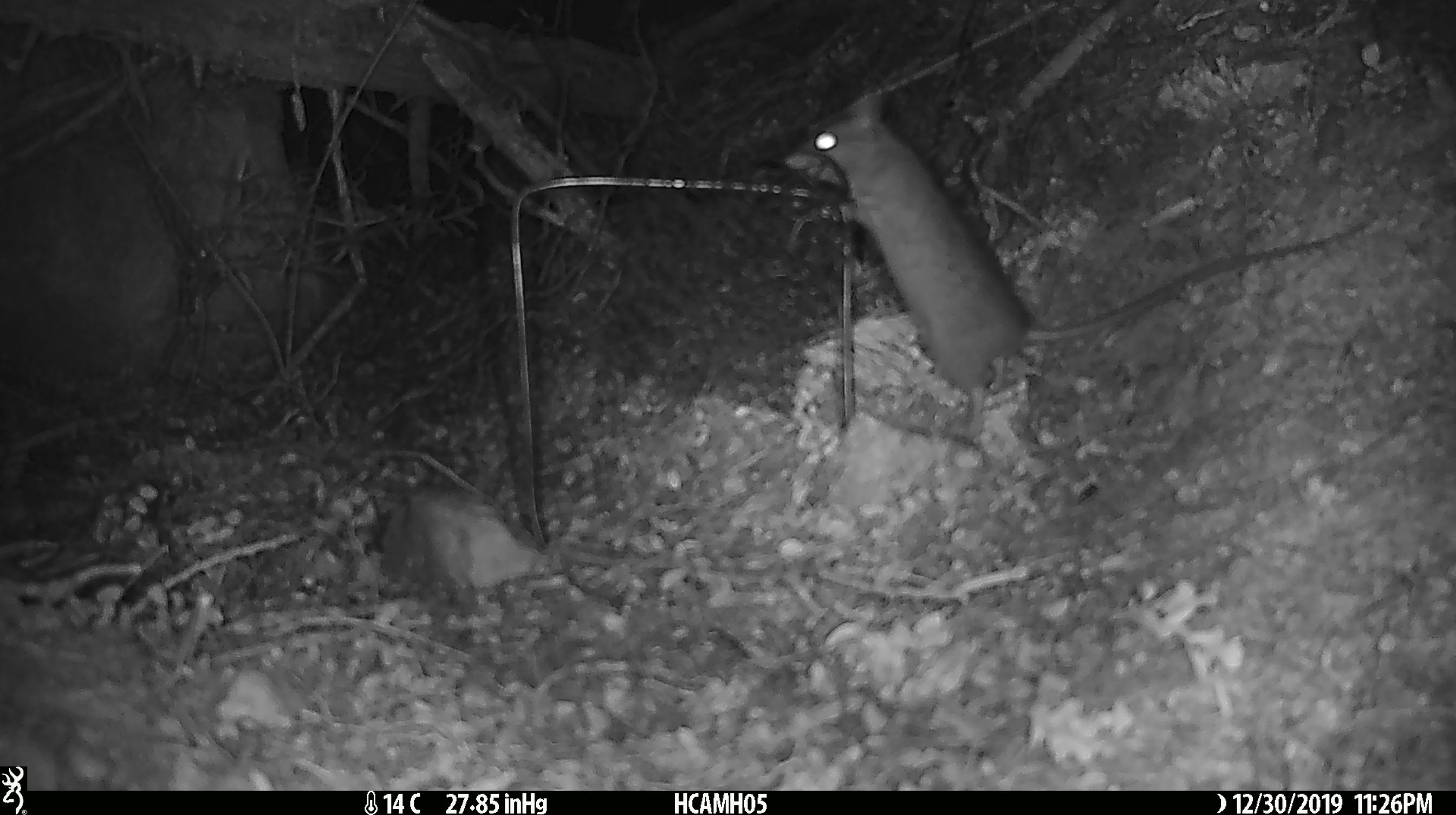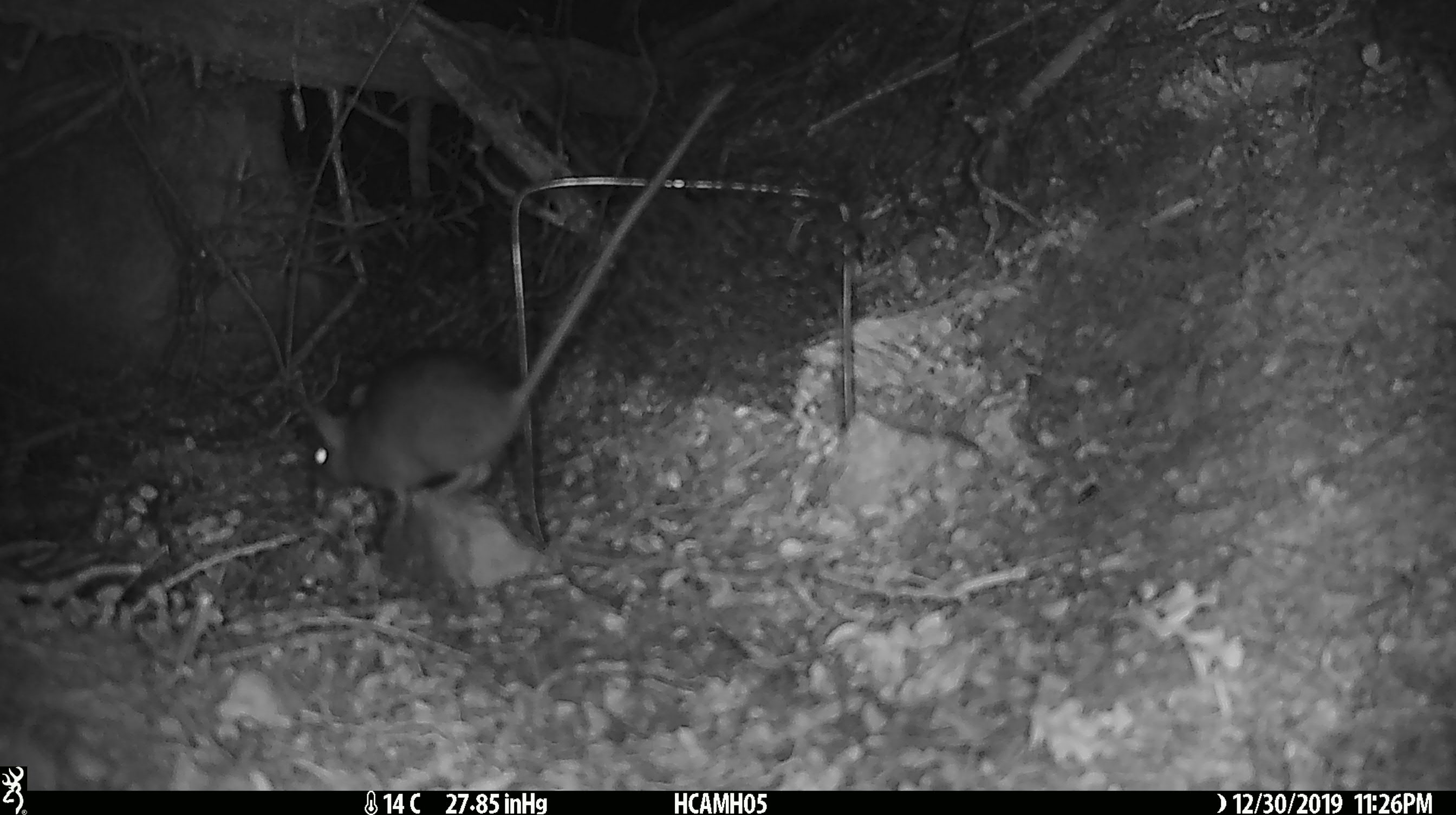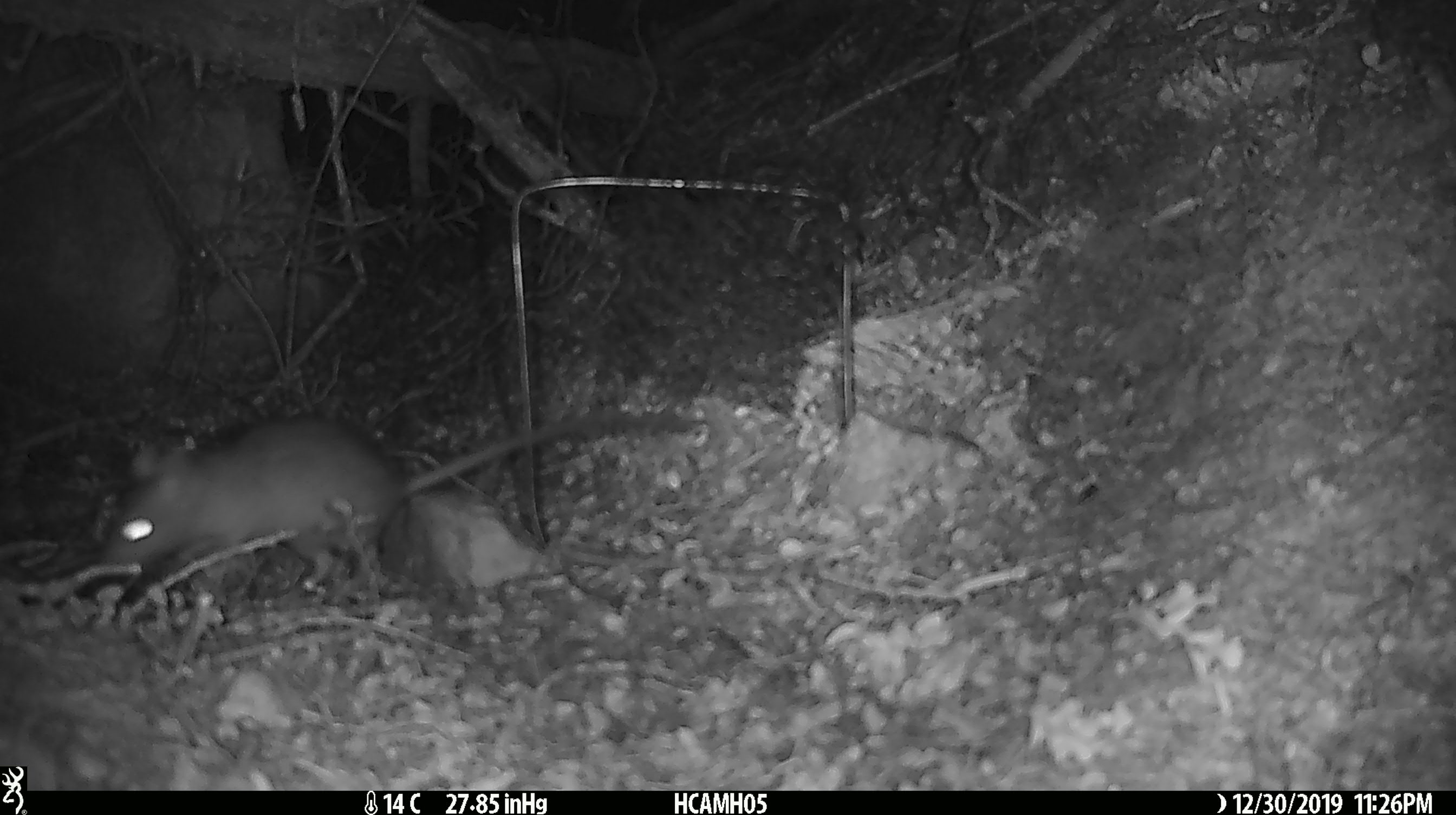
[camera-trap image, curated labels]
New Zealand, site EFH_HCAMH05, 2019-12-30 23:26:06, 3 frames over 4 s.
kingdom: Animalia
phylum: Chordata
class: Mammalia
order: Rodentia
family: Muridae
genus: Rattus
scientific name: Rattus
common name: rat